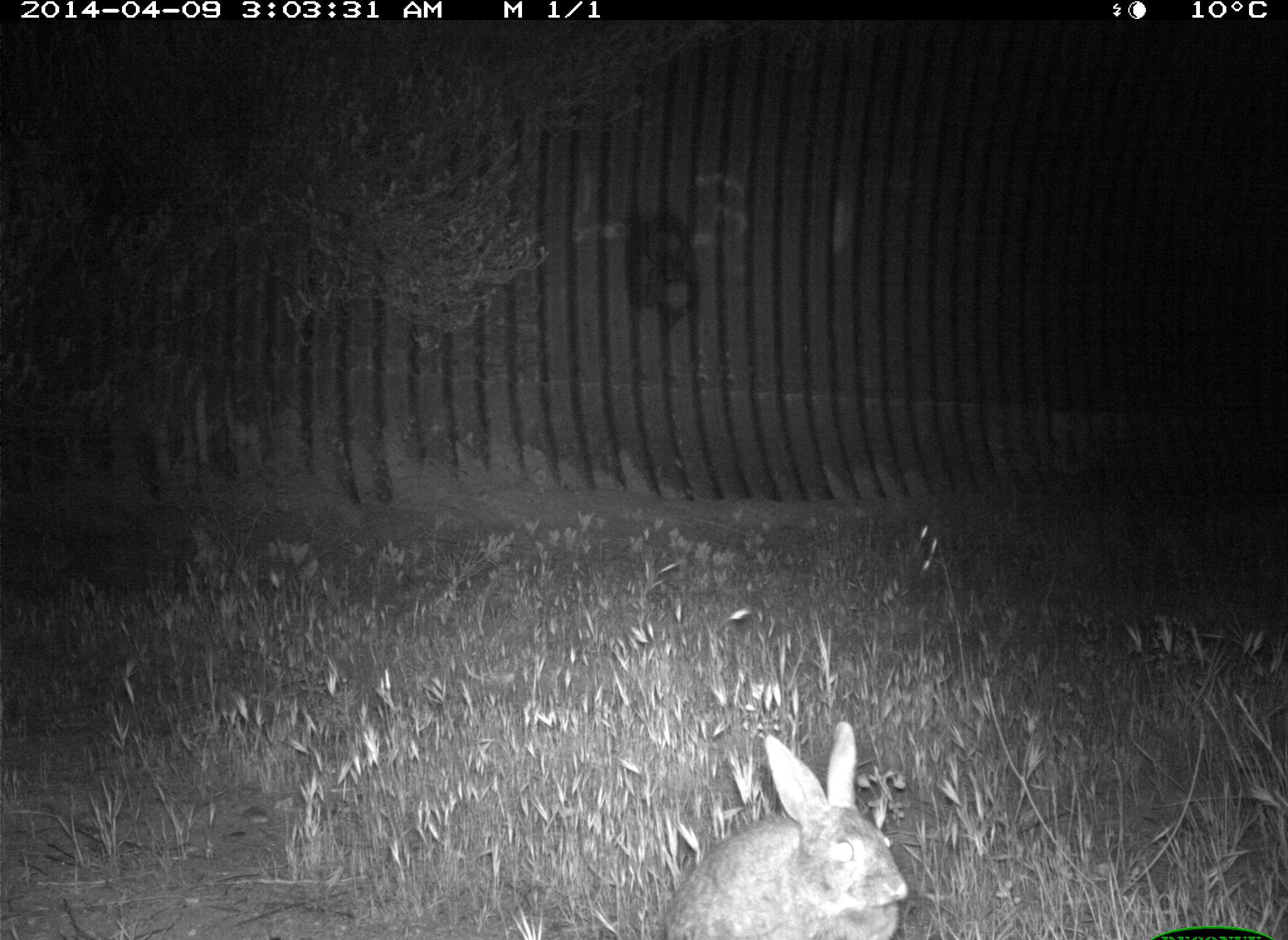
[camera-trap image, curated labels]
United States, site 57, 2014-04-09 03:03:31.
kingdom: Animalia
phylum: Chordata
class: Mammalia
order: Lagomorpha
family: Leporidae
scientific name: Leporidae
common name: rabbits and hares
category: rabbit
Rabbit (rabbits and hares) (Leporidae).